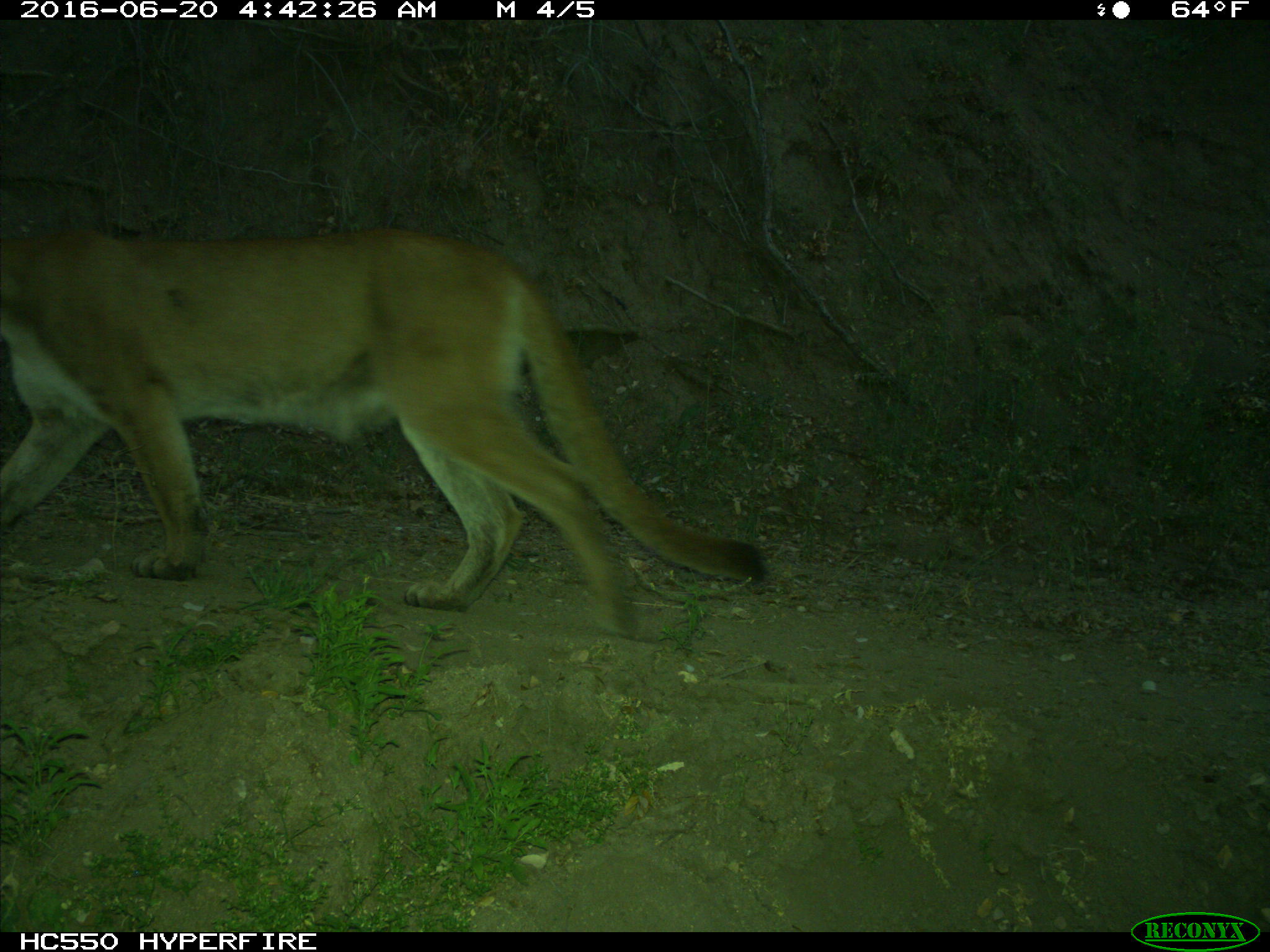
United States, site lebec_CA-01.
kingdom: Animalia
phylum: Chordata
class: Mammalia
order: Carnivora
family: Felidae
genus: Puma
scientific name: Puma concolor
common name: mountain lion